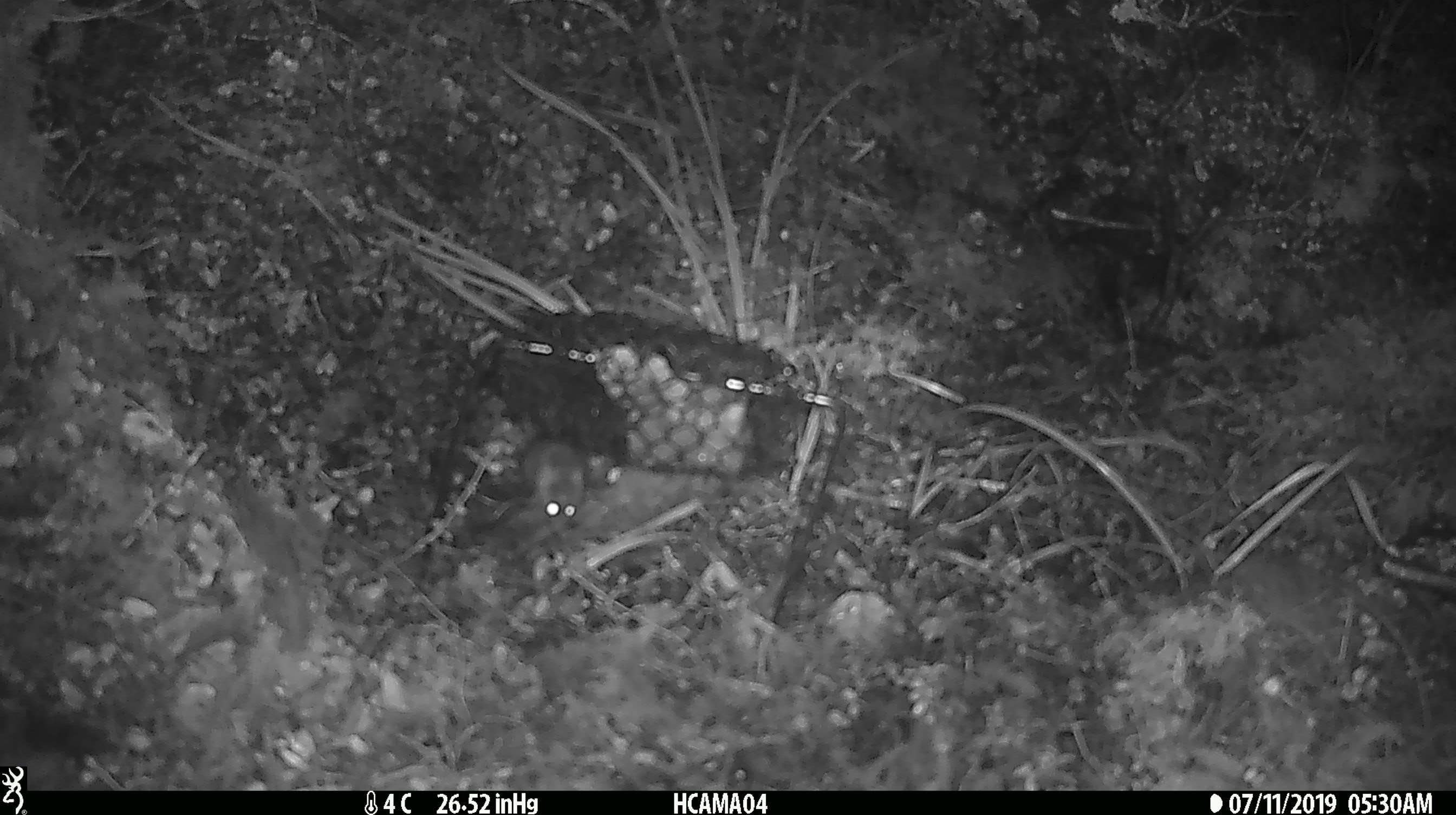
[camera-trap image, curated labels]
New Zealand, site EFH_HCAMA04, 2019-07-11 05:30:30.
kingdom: Animalia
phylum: Chordata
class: Mammalia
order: Rodentia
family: Muridae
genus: Mus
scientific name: Mus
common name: mouse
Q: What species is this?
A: Mouse (Mus).